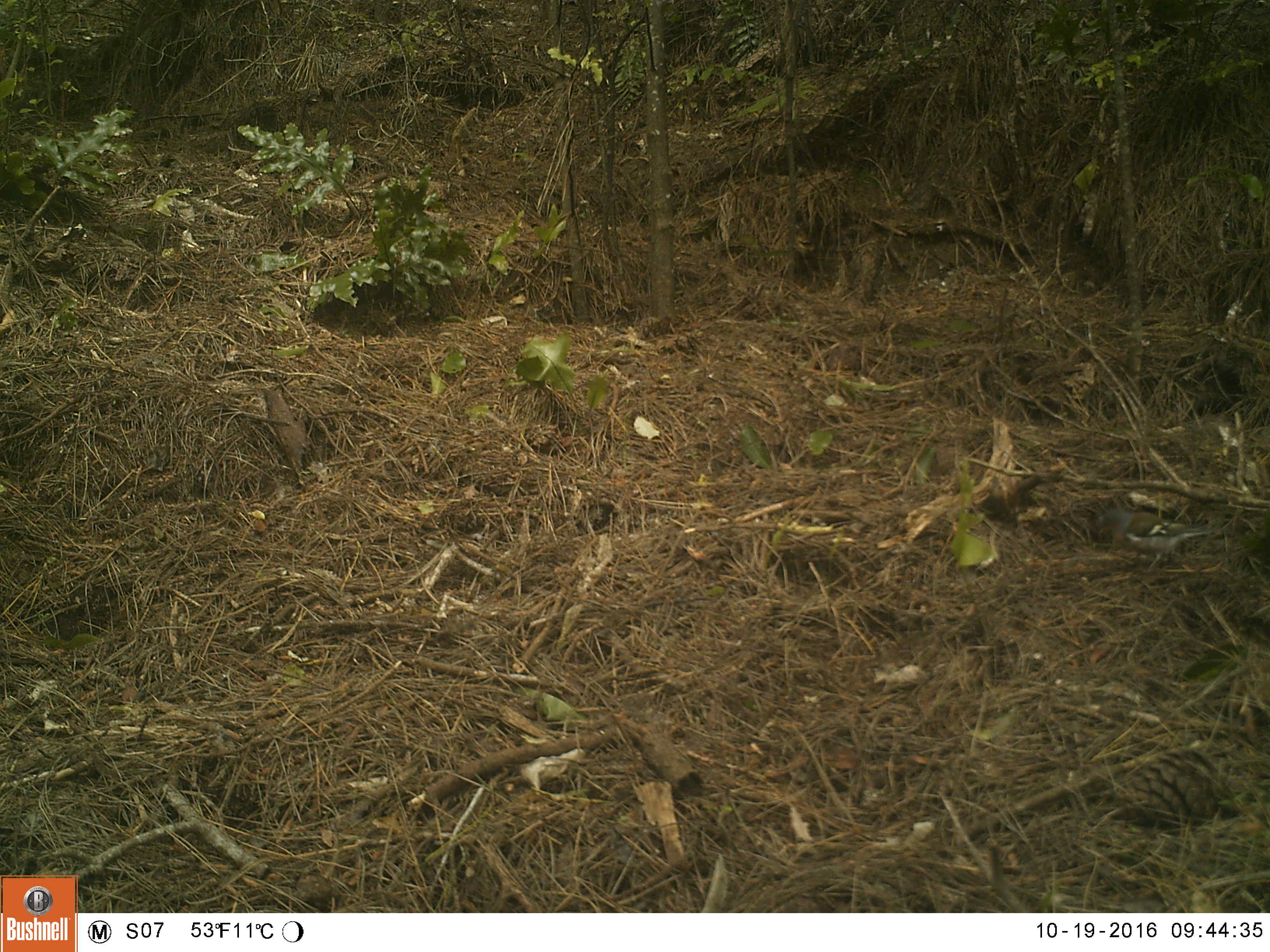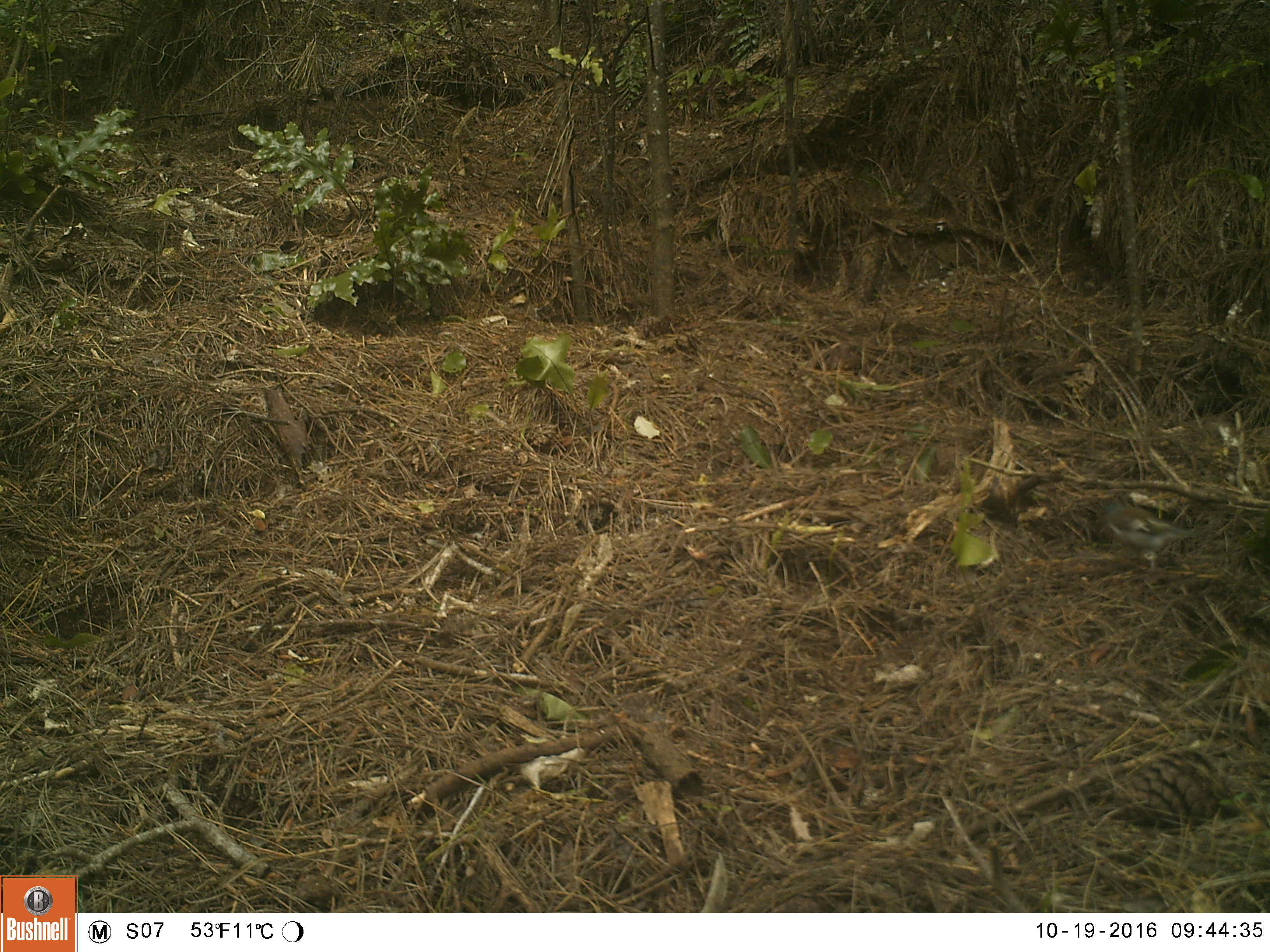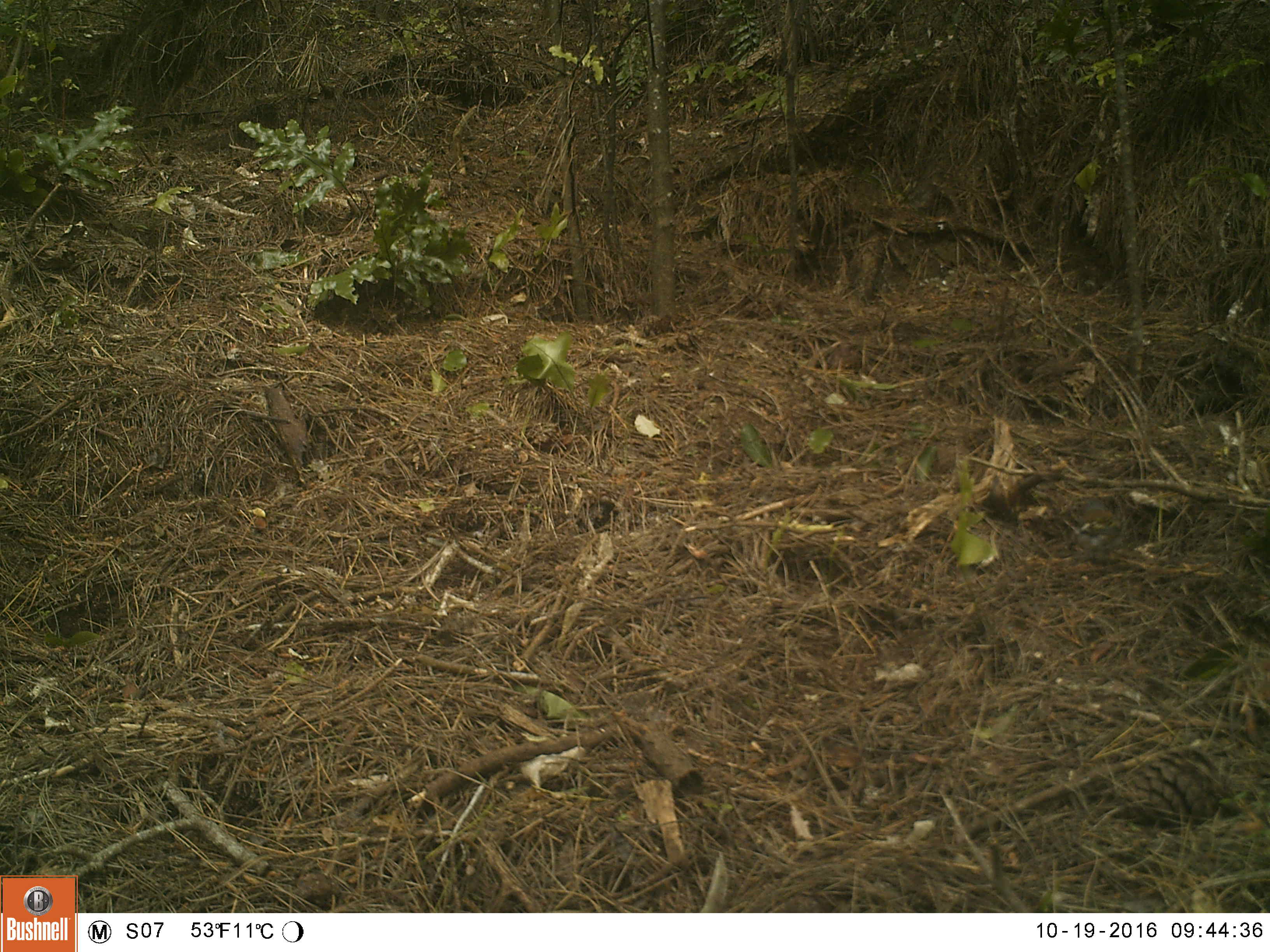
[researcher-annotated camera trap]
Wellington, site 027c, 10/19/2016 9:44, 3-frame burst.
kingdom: Animalia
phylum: Chordata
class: Aves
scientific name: Aves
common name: bird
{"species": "bird (Aves)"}